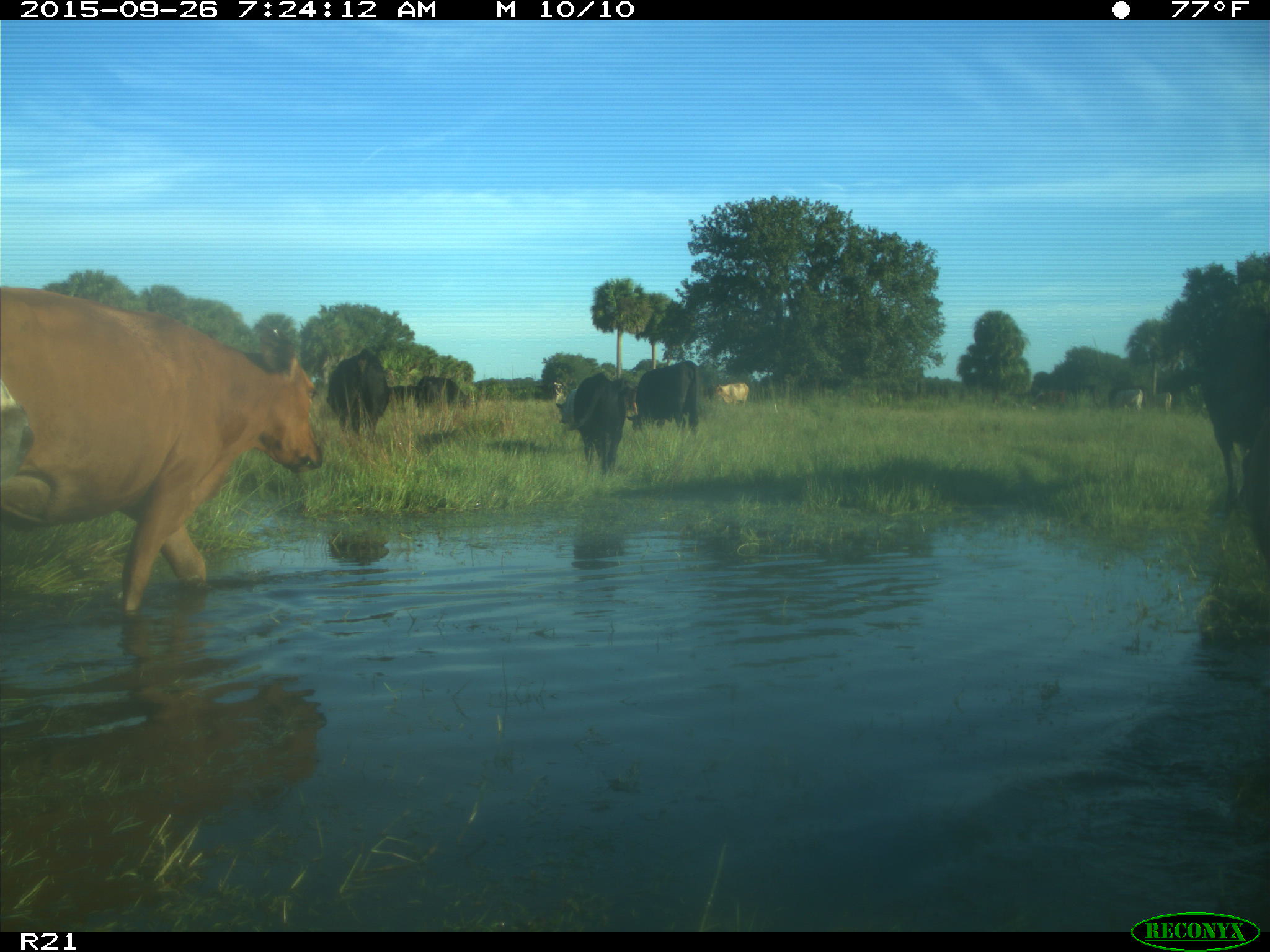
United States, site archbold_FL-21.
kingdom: Animalia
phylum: Chordata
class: Mammalia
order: Artiodactyla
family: Bovidae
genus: Bos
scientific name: Bos taurus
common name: domestic cow